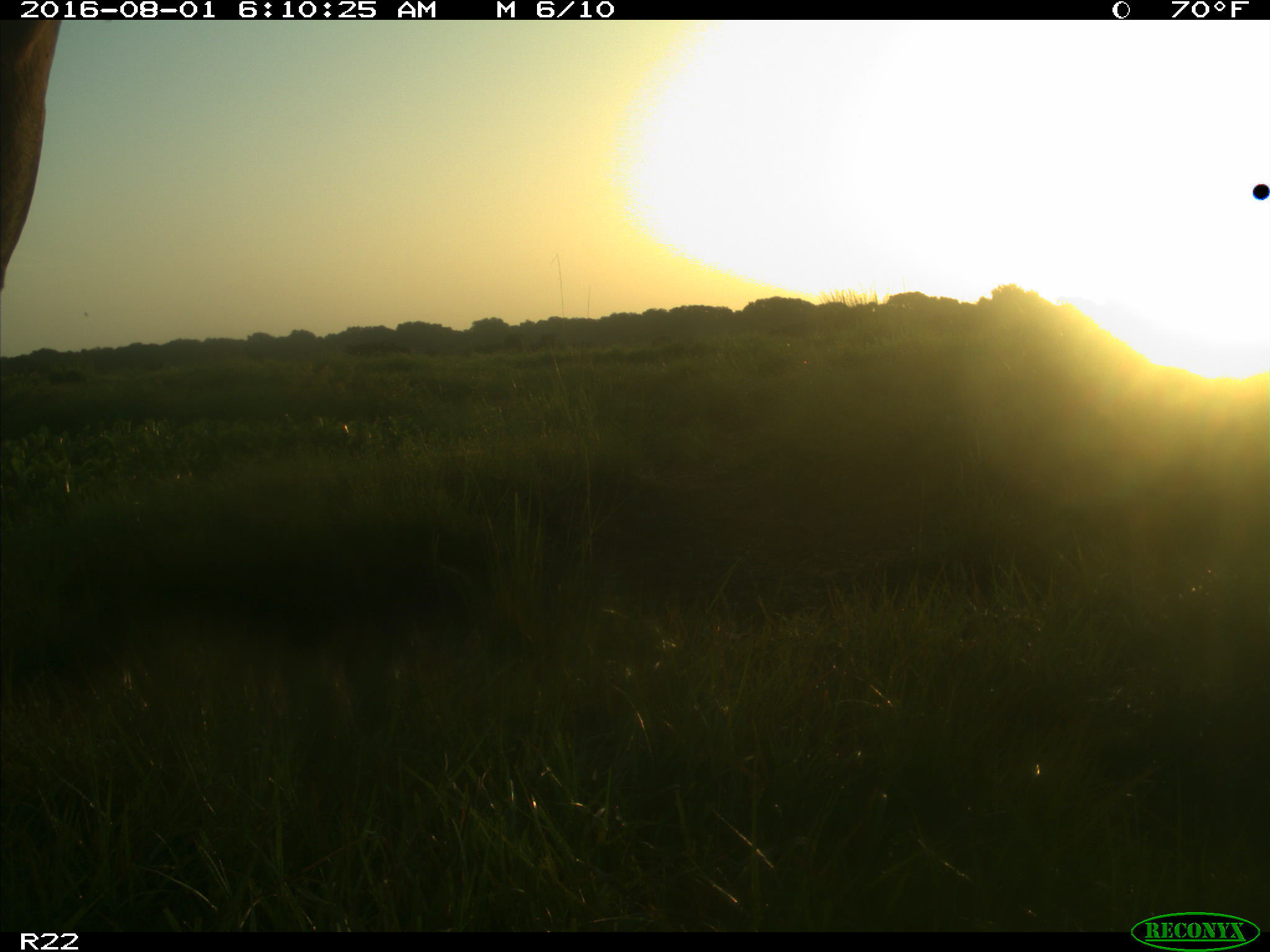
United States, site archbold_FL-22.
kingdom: Animalia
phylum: Chordata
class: Mammalia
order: Artiodactyla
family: Bovidae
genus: Bos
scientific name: Bos taurus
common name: domestic cow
Bos taurus (domestic cow).